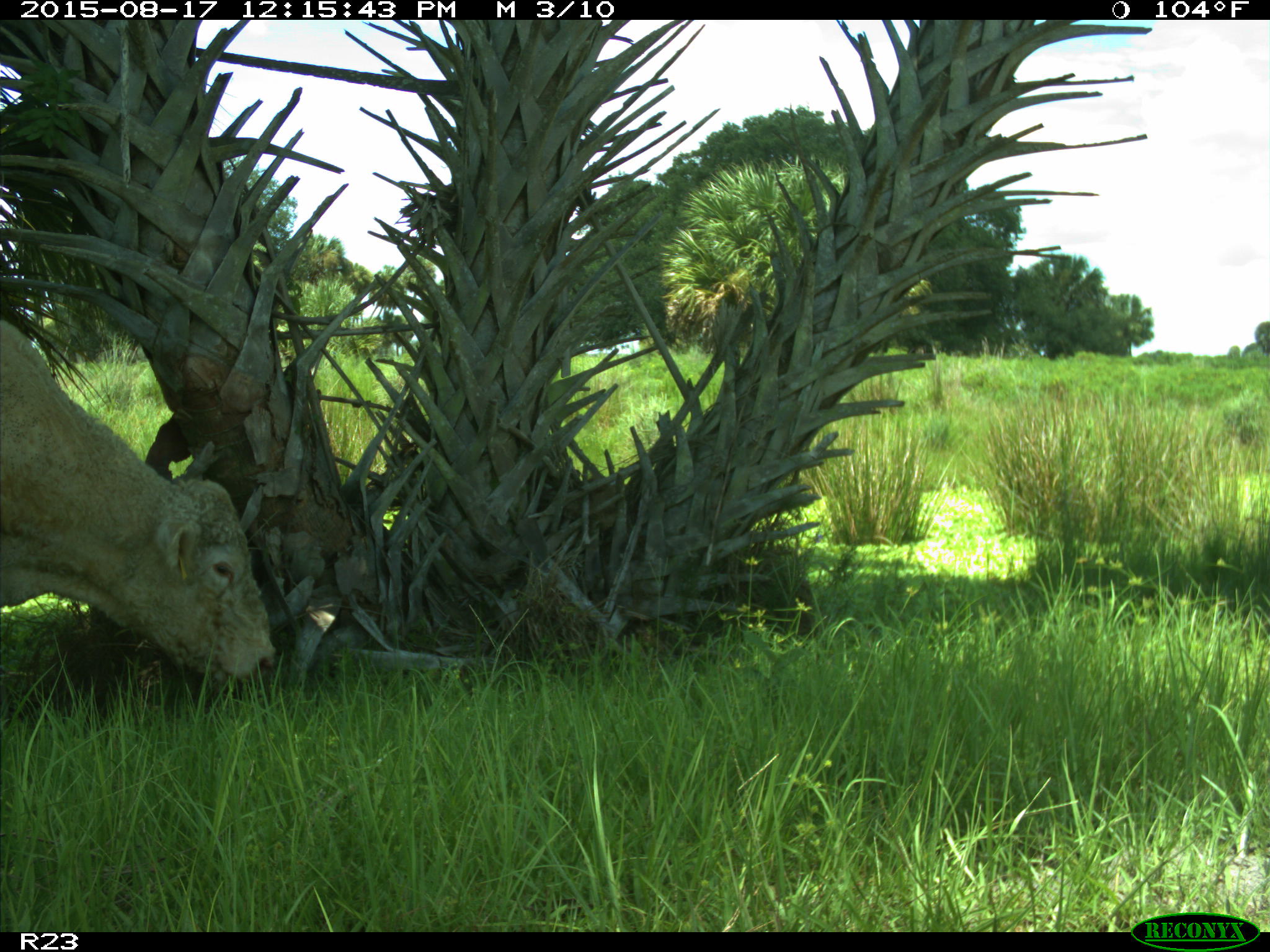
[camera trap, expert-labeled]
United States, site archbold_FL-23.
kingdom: Animalia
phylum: Chordata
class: Mammalia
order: Artiodactyla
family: Bovidae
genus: Bos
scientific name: Bos taurus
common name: domestic cow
Bos taurus (domestic cow).